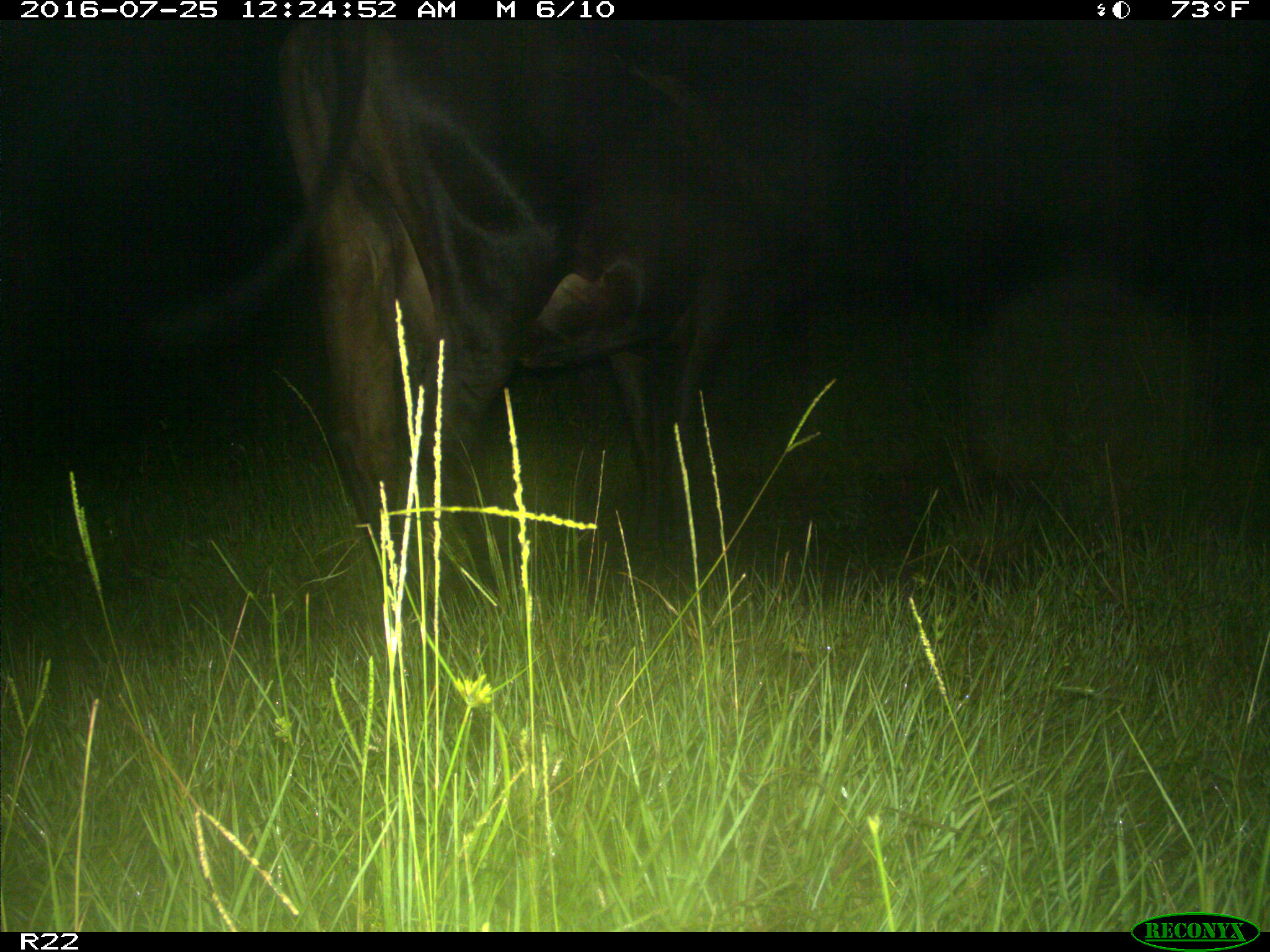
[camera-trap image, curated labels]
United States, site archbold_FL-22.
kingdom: Animalia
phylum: Chordata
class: Mammalia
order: Artiodactyla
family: Bovidae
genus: Bos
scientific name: Bos taurus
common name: domestic cow